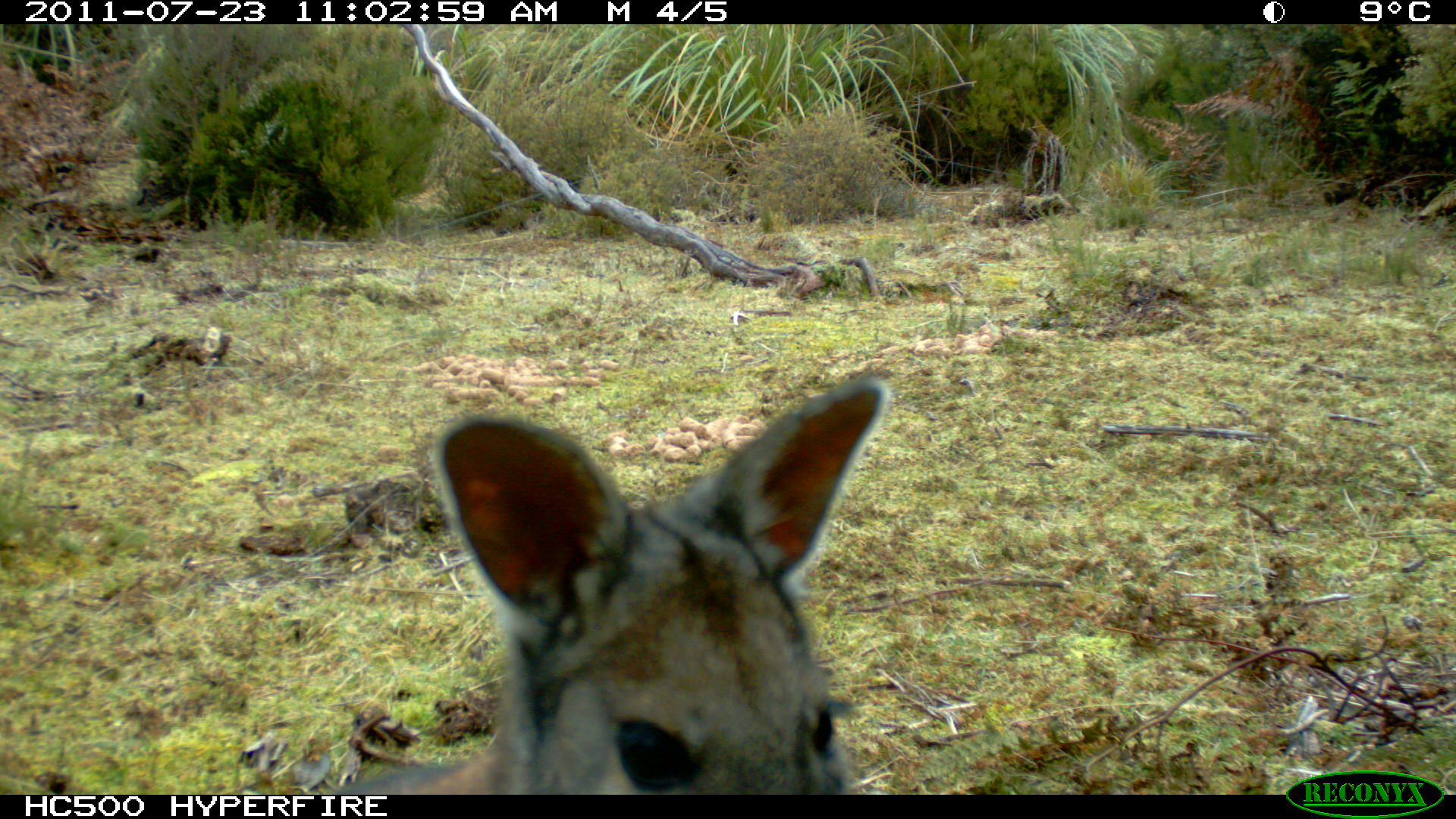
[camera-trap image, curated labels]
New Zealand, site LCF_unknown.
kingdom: Animalia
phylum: Chordata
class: Mammalia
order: Diprotodontia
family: Macropodidae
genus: Notamacropus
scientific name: Notamacropus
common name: wallaby